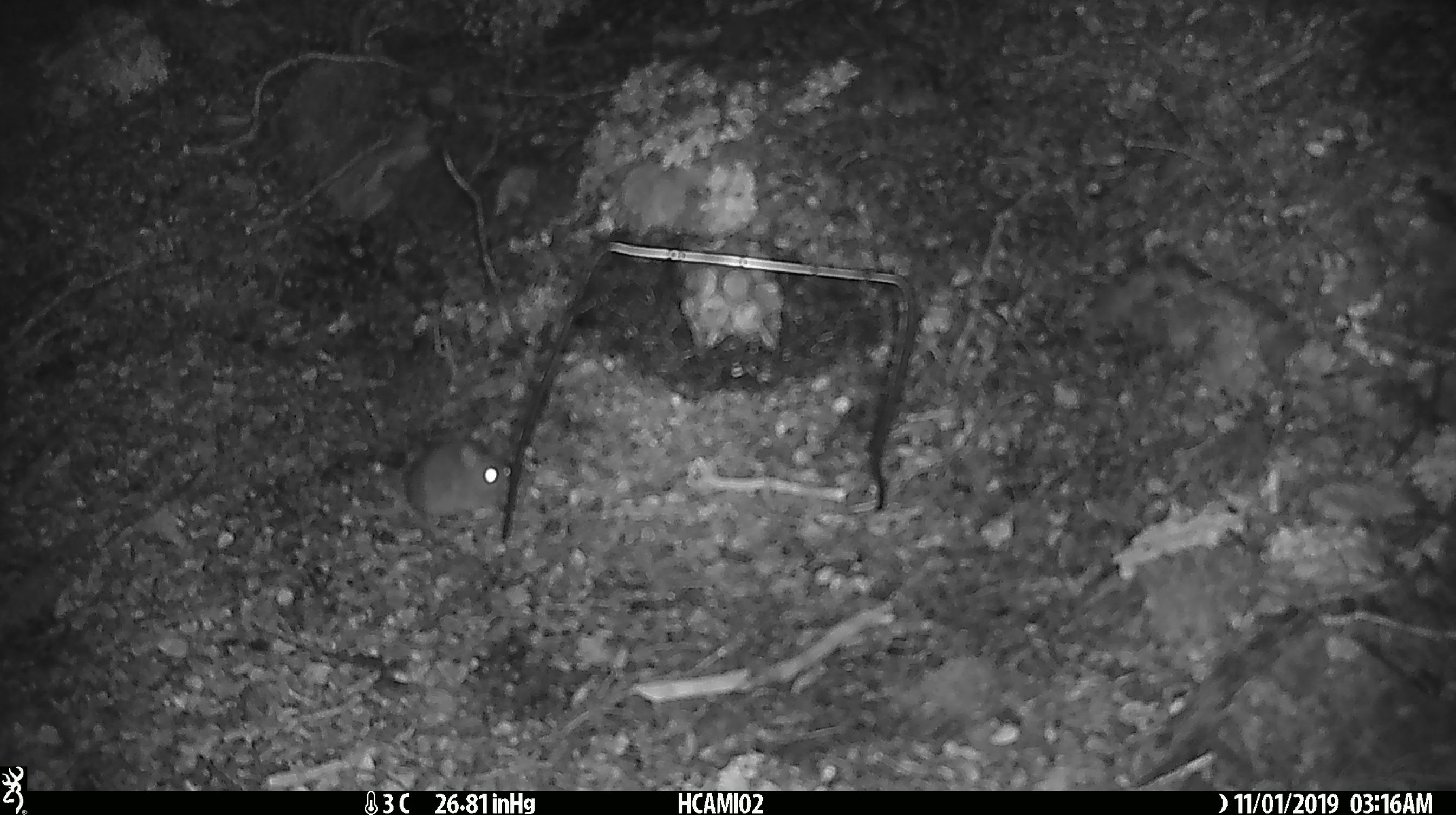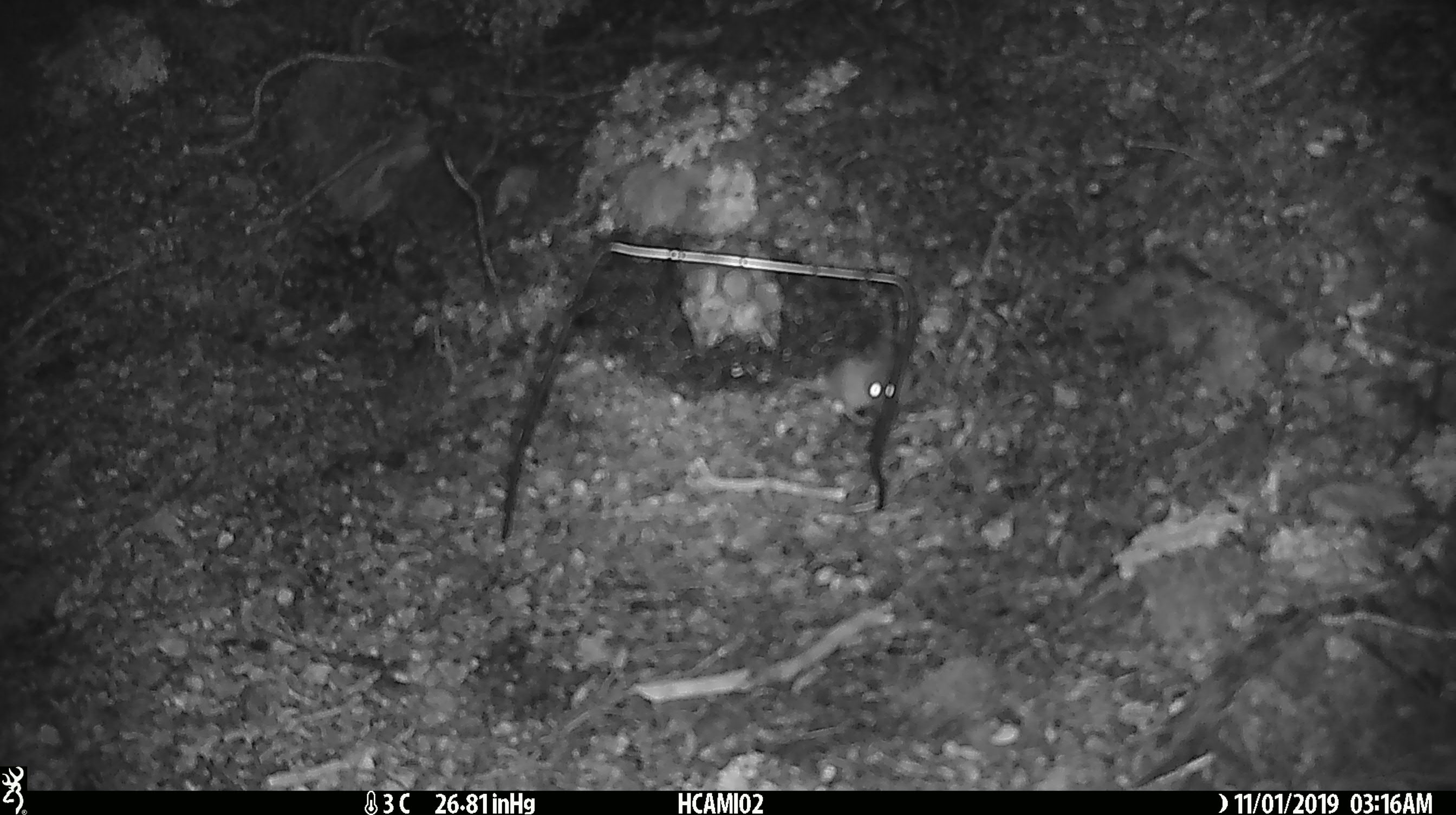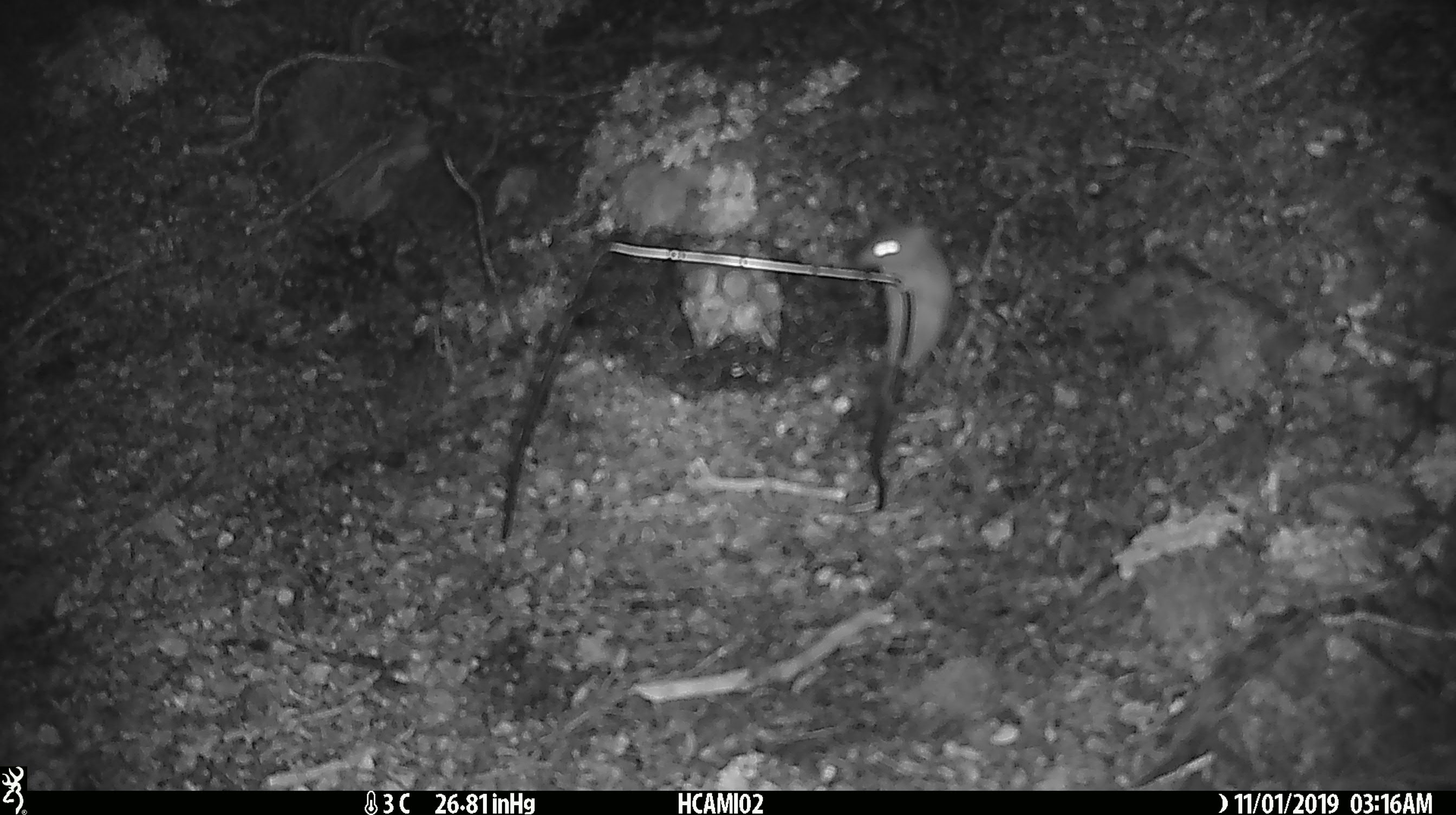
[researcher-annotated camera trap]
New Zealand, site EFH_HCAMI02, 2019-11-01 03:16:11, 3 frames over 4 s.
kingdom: Animalia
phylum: Chordata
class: Mammalia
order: Rodentia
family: Muridae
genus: Mus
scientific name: Mus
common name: mouse